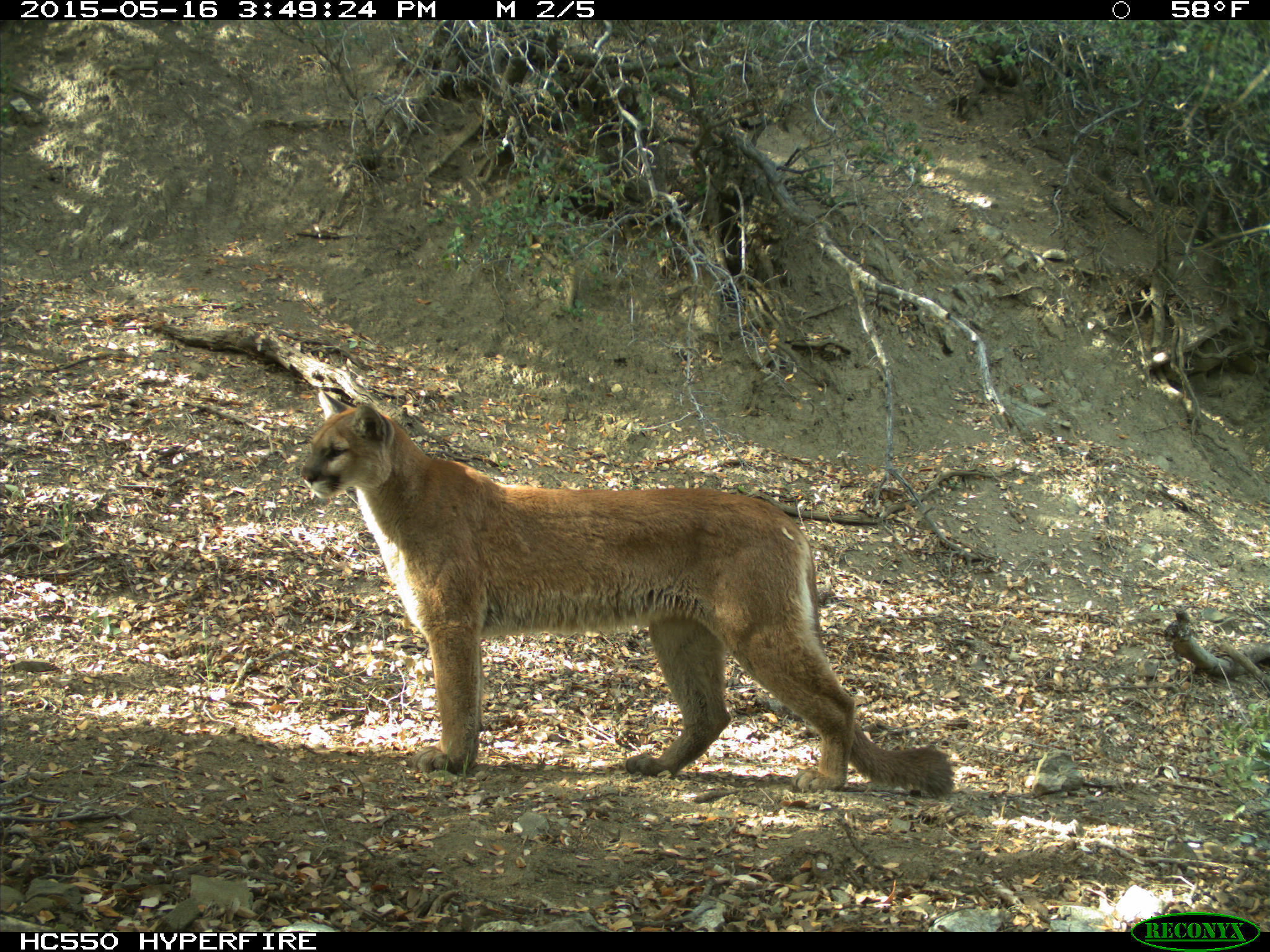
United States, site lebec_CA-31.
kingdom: Animalia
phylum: Chordata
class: Mammalia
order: Carnivora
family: Felidae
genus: Puma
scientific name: Puma concolor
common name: mountain lion